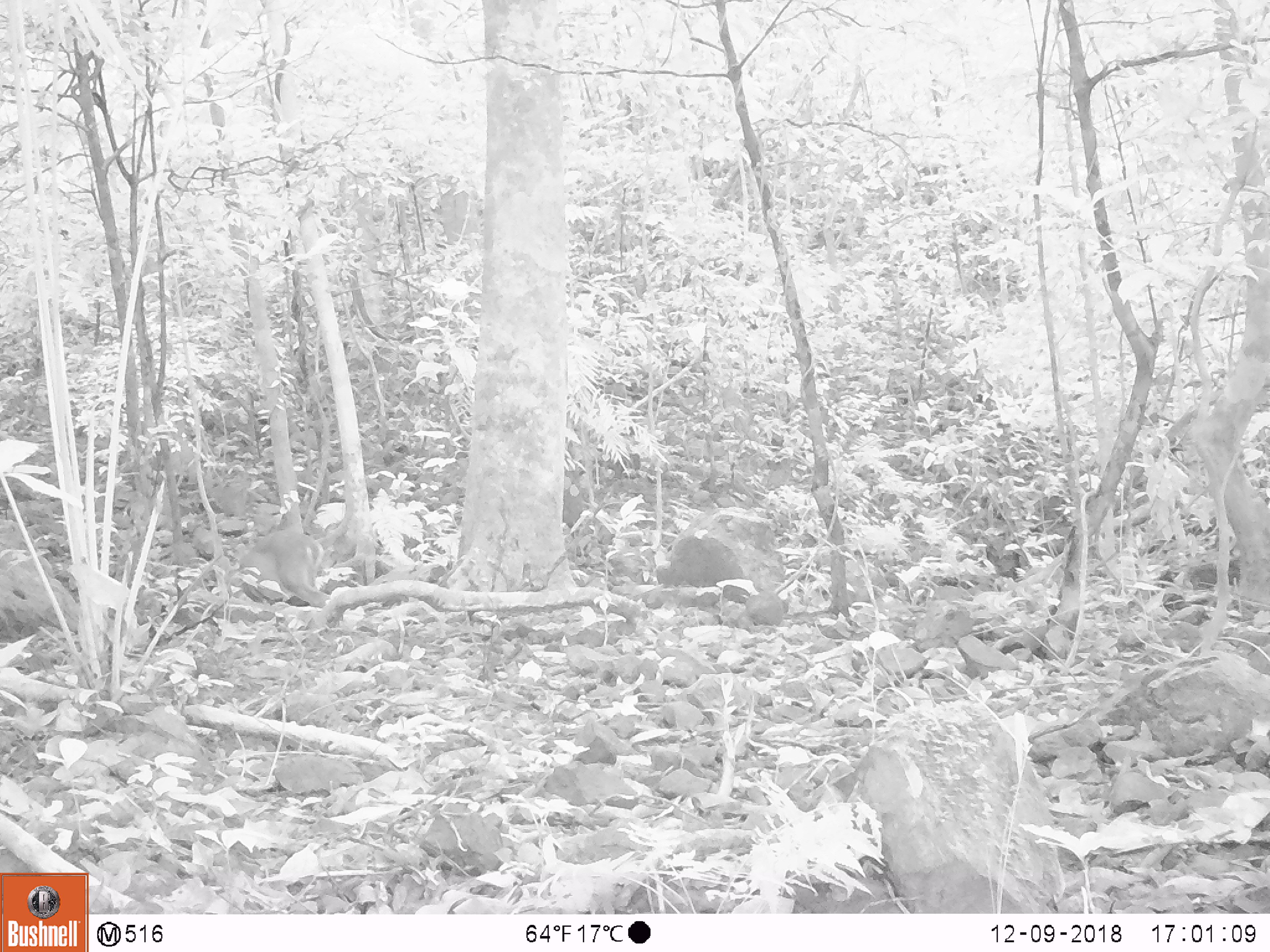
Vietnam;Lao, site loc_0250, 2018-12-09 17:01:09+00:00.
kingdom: Animalia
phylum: Chordata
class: Mammalia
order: Artiodactyla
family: Cervidae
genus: Muntiacus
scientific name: Muntiacus vuquangensis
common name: large-antlered muntjac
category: large antlered muntjac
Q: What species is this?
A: Large antlered muntjac (large-antlered muntjac) (Muntiacus vuquangensis).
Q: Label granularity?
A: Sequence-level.